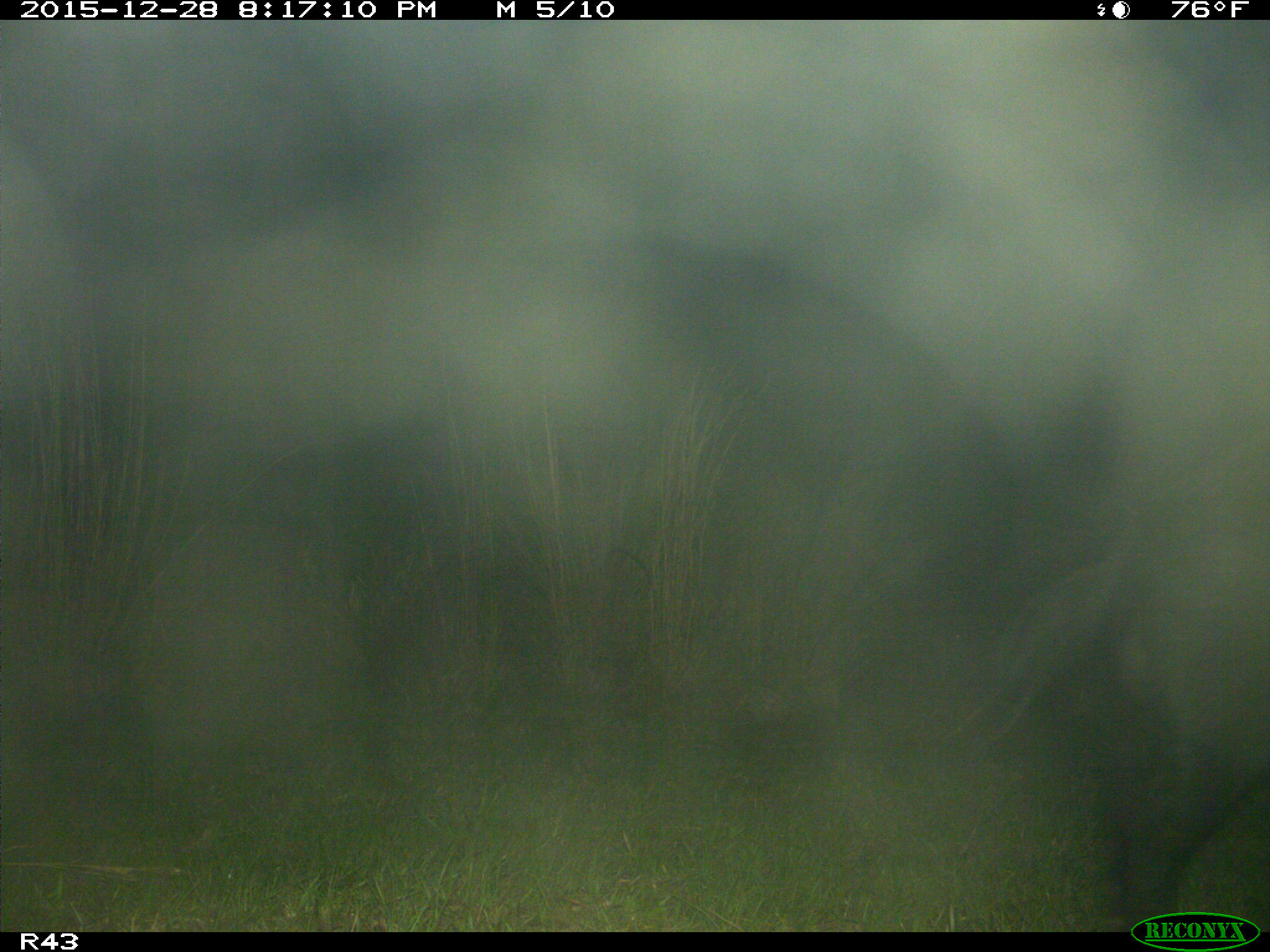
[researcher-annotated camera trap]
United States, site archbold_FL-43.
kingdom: Animalia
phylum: Chordata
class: Mammalia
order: Artiodactyla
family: Suidae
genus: Sus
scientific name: Sus scrofa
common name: wild boar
Sus scrofa (wild boar).